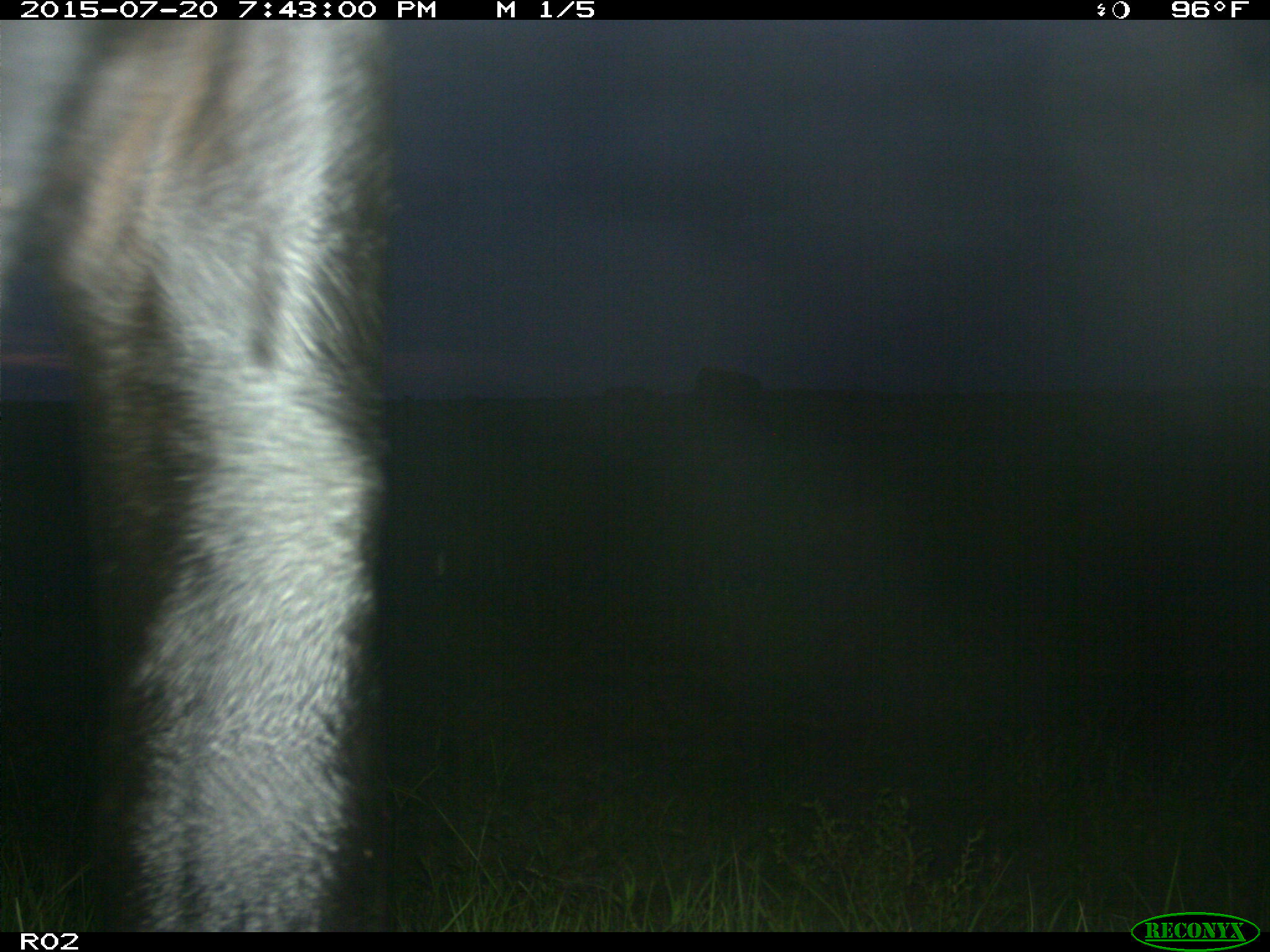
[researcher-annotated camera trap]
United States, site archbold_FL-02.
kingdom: Animalia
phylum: Chordata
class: Mammalia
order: Artiodactyla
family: Bovidae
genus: Bos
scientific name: Bos taurus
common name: domestic cow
Bos taurus (domestic cow).